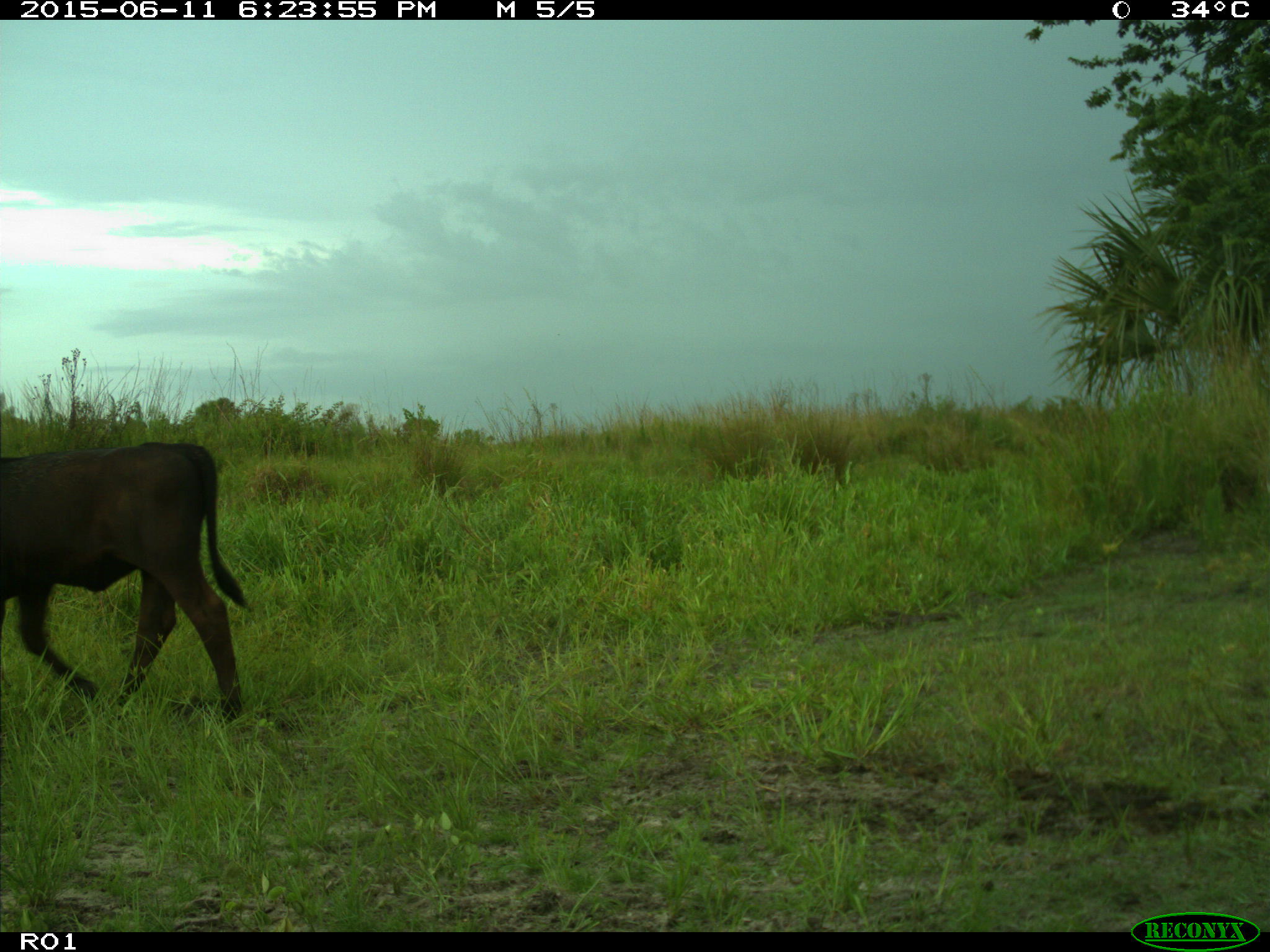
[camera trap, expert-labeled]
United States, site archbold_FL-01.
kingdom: Animalia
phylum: Chordata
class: Mammalia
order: Artiodactyla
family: Bovidae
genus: Bos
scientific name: Bos taurus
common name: domestic cow